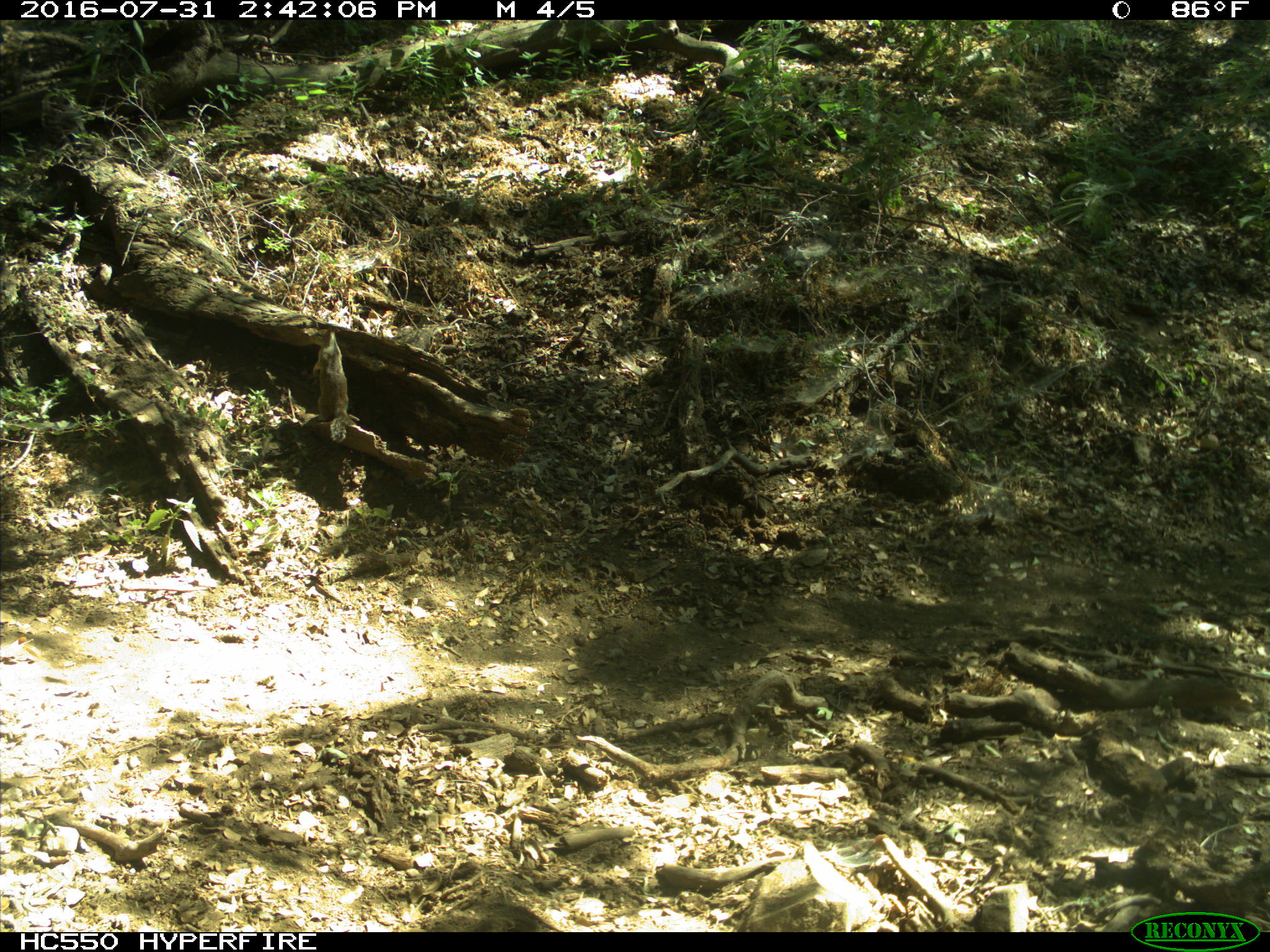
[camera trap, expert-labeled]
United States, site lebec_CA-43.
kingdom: Animalia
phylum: Chordata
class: Mammalia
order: Rodentia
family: Sciuridae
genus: Otospermophilus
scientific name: Otospermophilus beecheyi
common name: california ground squirrel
Otospermophilus beecheyi (california ground squirrel).